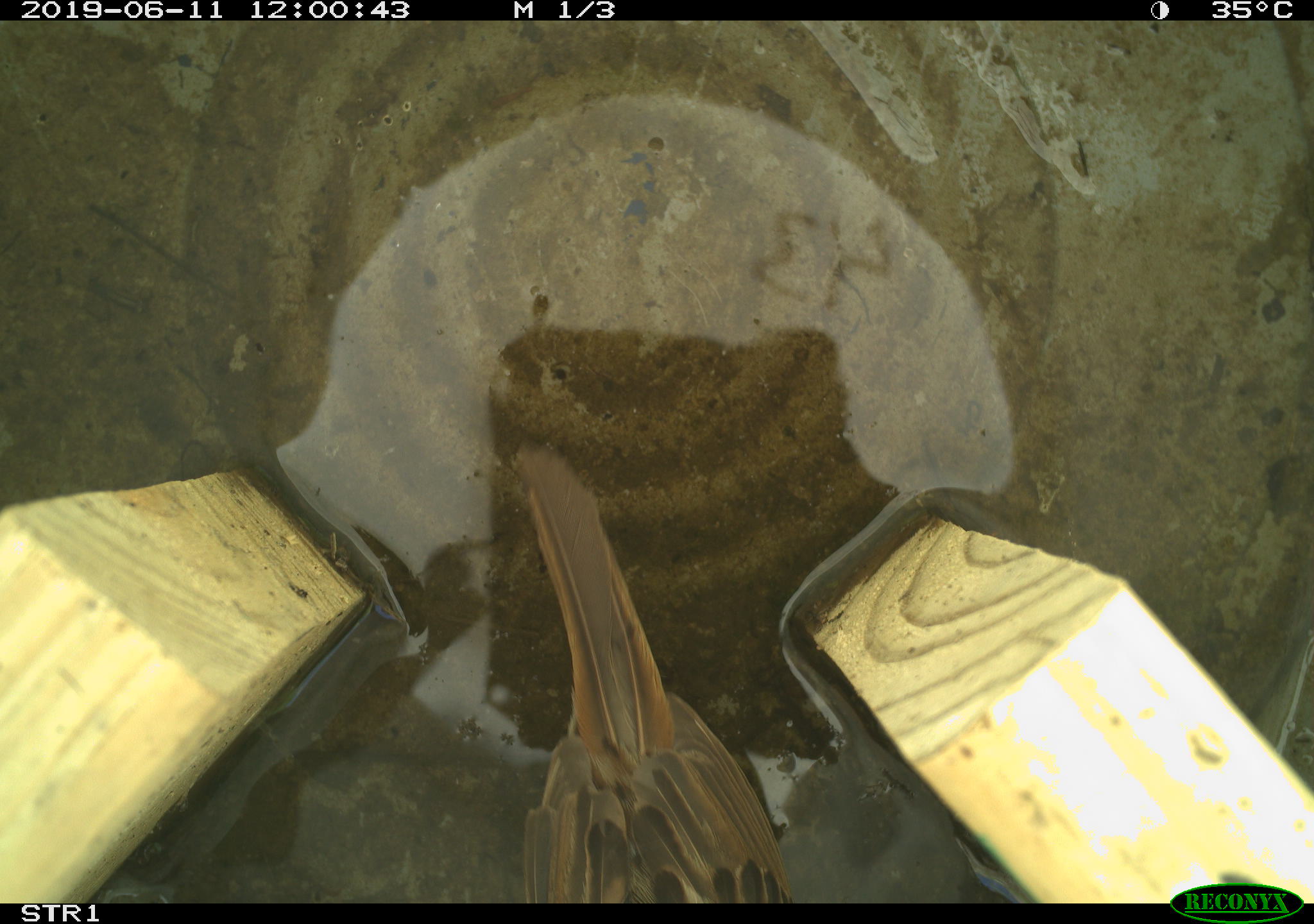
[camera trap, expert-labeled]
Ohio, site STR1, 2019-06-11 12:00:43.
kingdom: Animalia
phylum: Chordata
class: Aves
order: Passeriformes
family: Passerellidae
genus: Melospiza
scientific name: Melospiza melodia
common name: song sparrow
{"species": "song sparrow (Melospiza melodia)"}